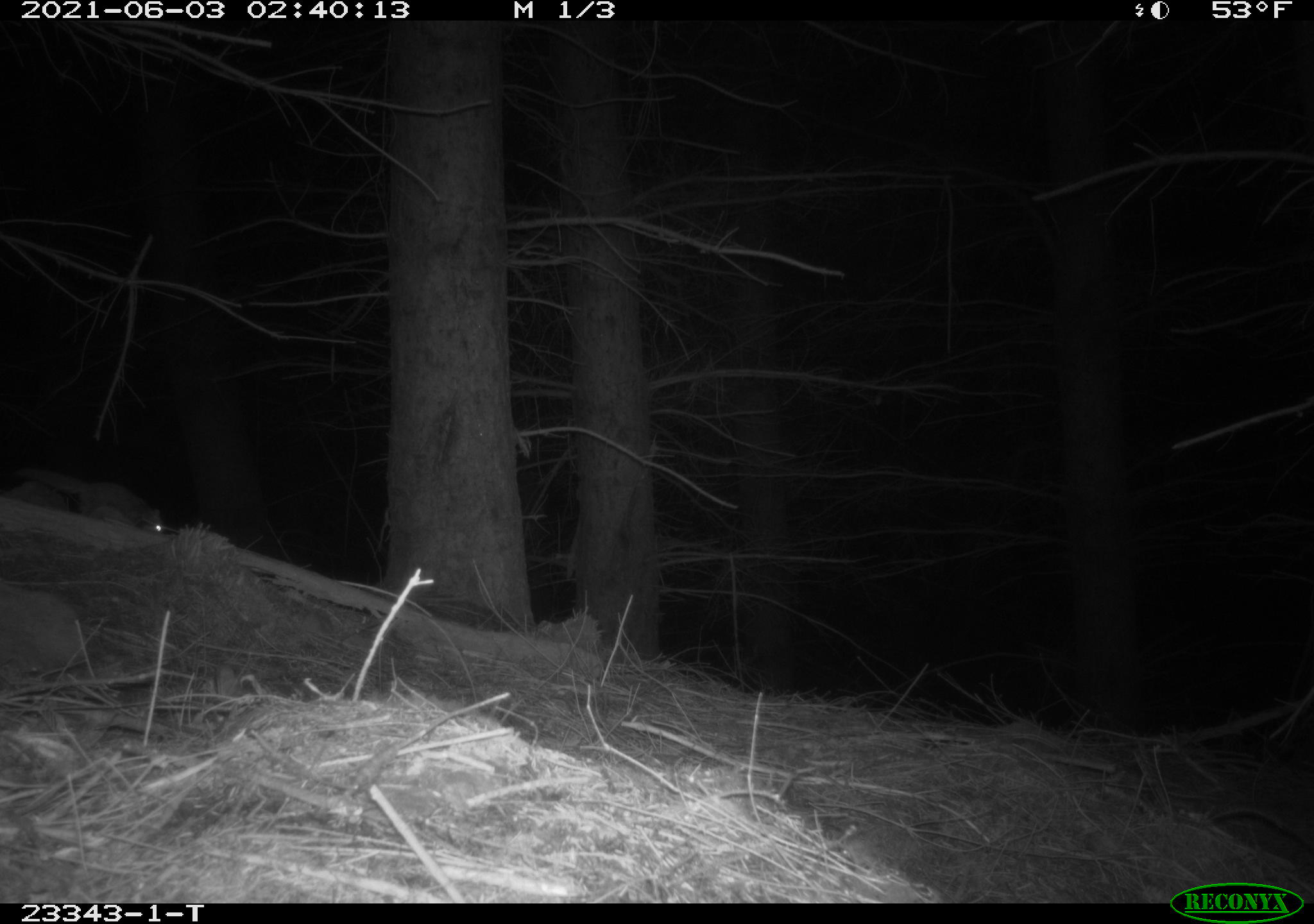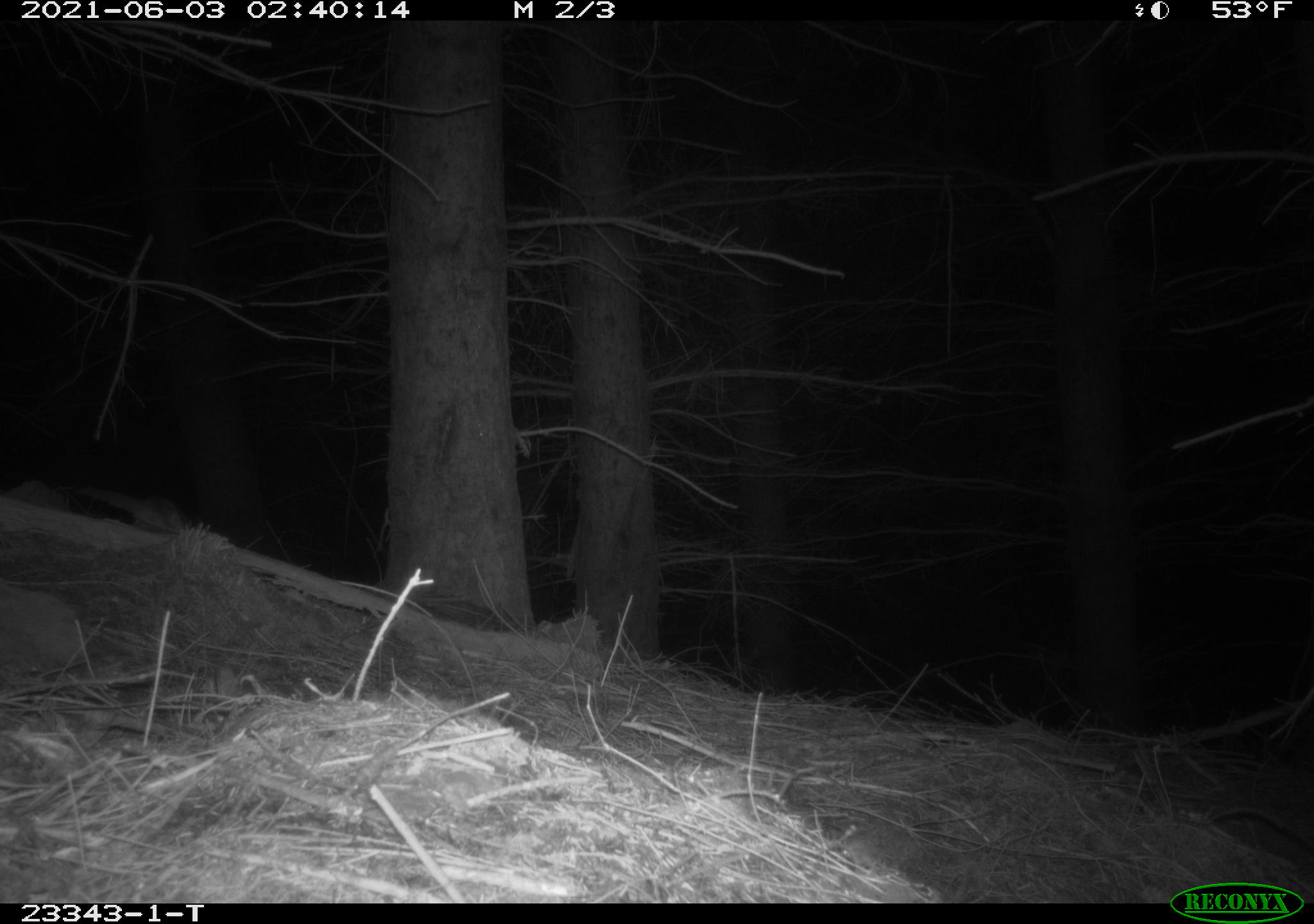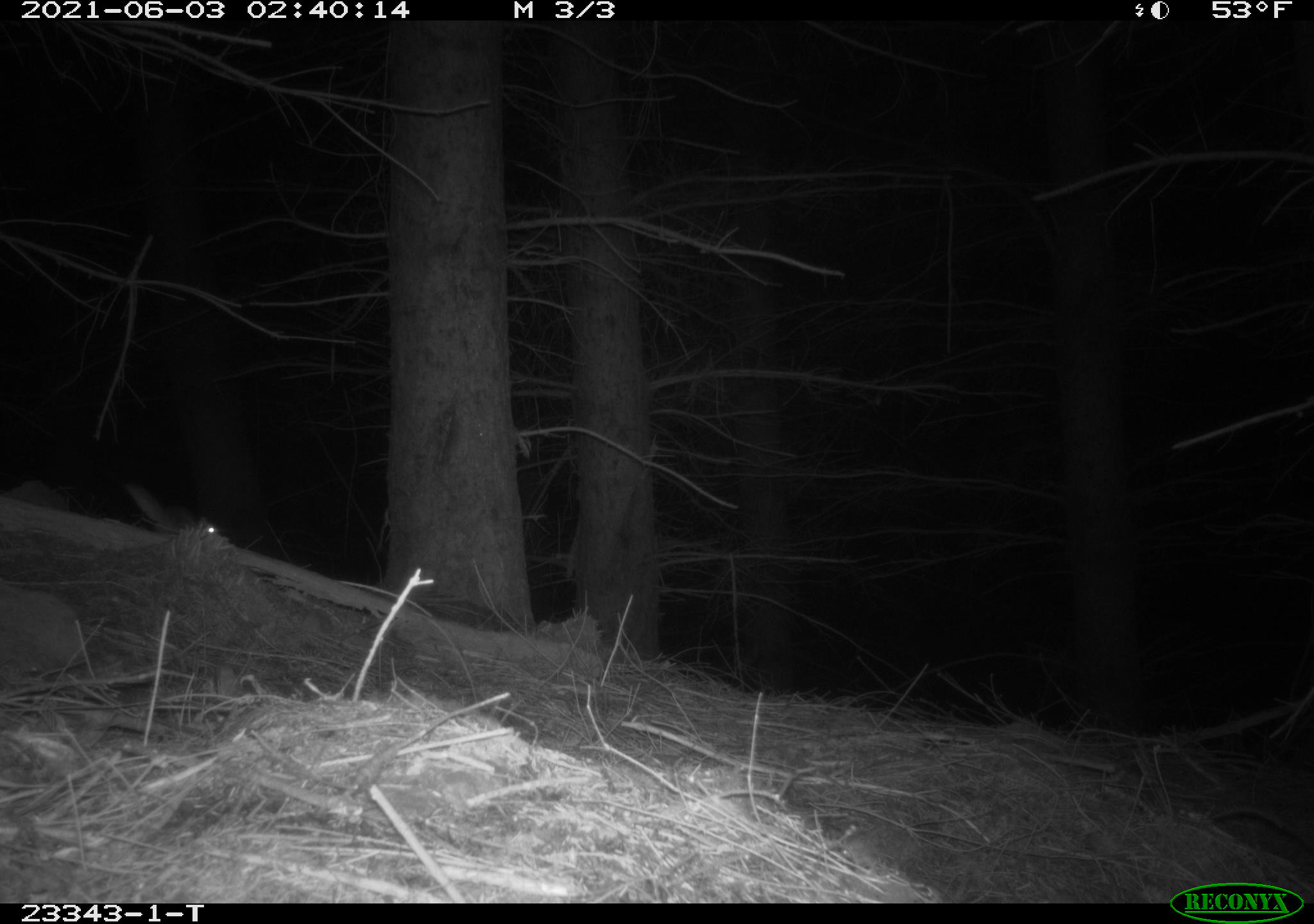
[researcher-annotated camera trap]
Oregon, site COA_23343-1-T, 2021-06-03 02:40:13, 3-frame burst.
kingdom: Animalia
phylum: Chordata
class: Mammalia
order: Rodentia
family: Sciuridae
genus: Glaucomys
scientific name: Glaucomys oregonensis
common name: humboldt's flying squirrel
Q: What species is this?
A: Humboldt's flying squirrel (Glaucomys oregonensis).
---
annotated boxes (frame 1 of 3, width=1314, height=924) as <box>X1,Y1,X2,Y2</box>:
humboldt's flying squirrel: <box>13,456,164,539</box>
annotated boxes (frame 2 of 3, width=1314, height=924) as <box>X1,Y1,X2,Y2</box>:
humboldt's flying squirrel: <box>74,474,192,537</box>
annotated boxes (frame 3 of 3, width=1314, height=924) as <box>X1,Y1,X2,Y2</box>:
humboldt's flying squirrel: <box>120,474,228,549</box>